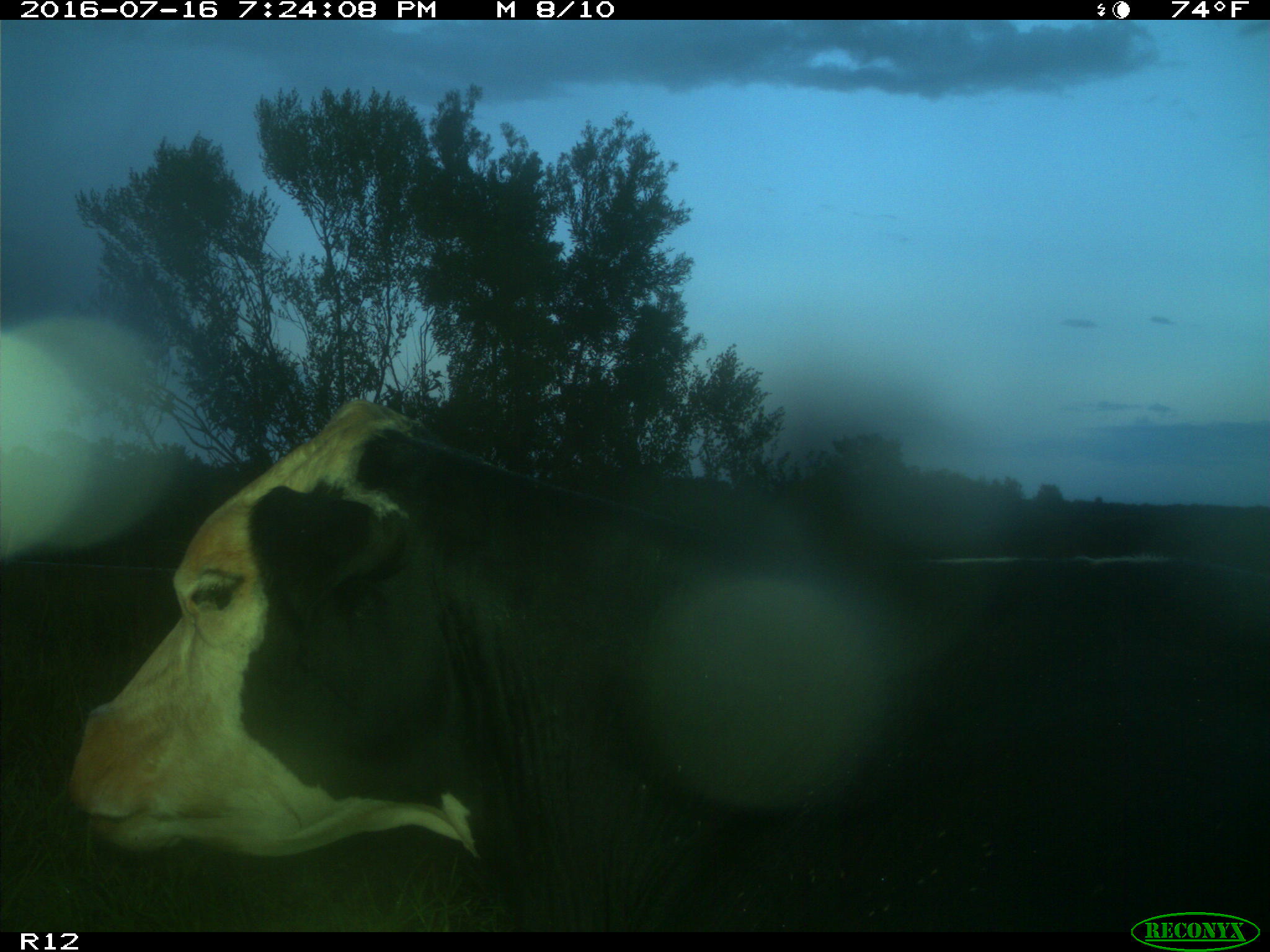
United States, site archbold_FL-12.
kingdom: Animalia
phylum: Chordata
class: Mammalia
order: Artiodactyla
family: Bovidae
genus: Bos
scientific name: Bos taurus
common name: domestic cow